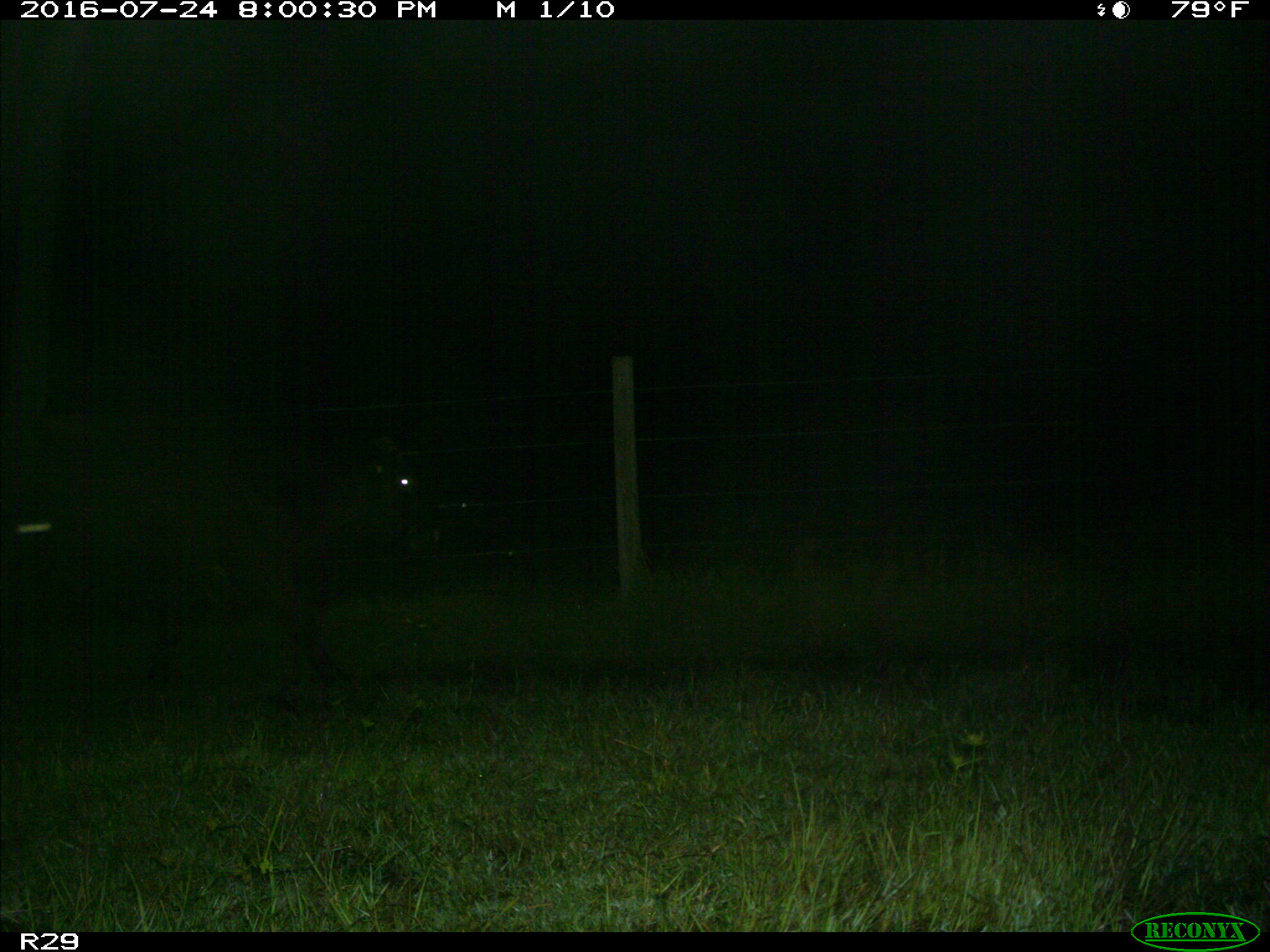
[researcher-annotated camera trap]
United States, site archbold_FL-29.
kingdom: Animalia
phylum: Chordata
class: Mammalia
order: Artiodactyla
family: Bovidae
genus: Bos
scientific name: Bos taurus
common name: domestic cow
Bos taurus (domestic cow).